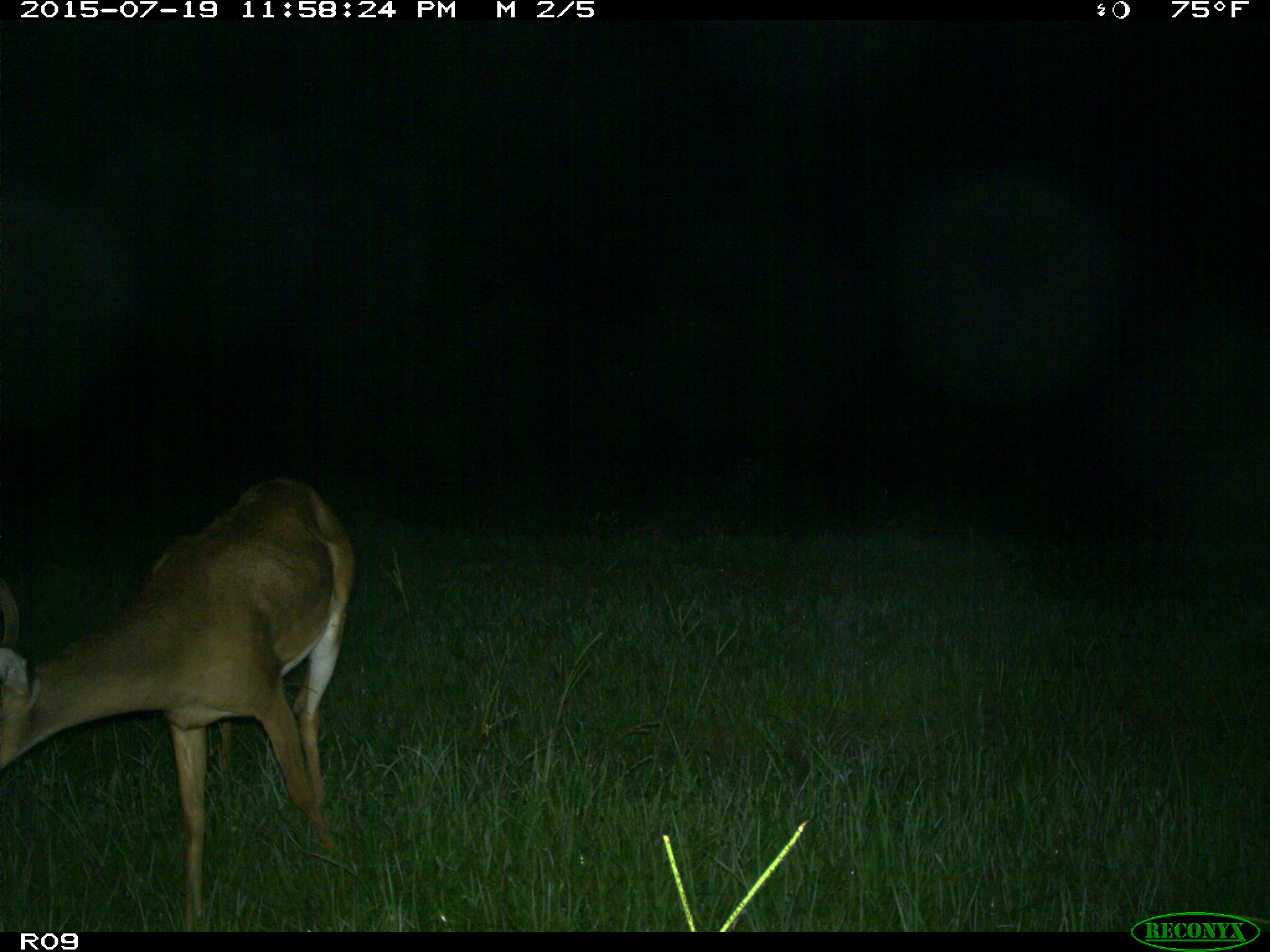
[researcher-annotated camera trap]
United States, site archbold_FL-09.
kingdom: Animalia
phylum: Chordata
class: Mammalia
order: Artiodactyla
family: Cervidae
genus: Odocoileus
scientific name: Odocoileus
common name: deer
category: unidentified deer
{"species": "unidentified deer (deer) (Odocoileus)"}